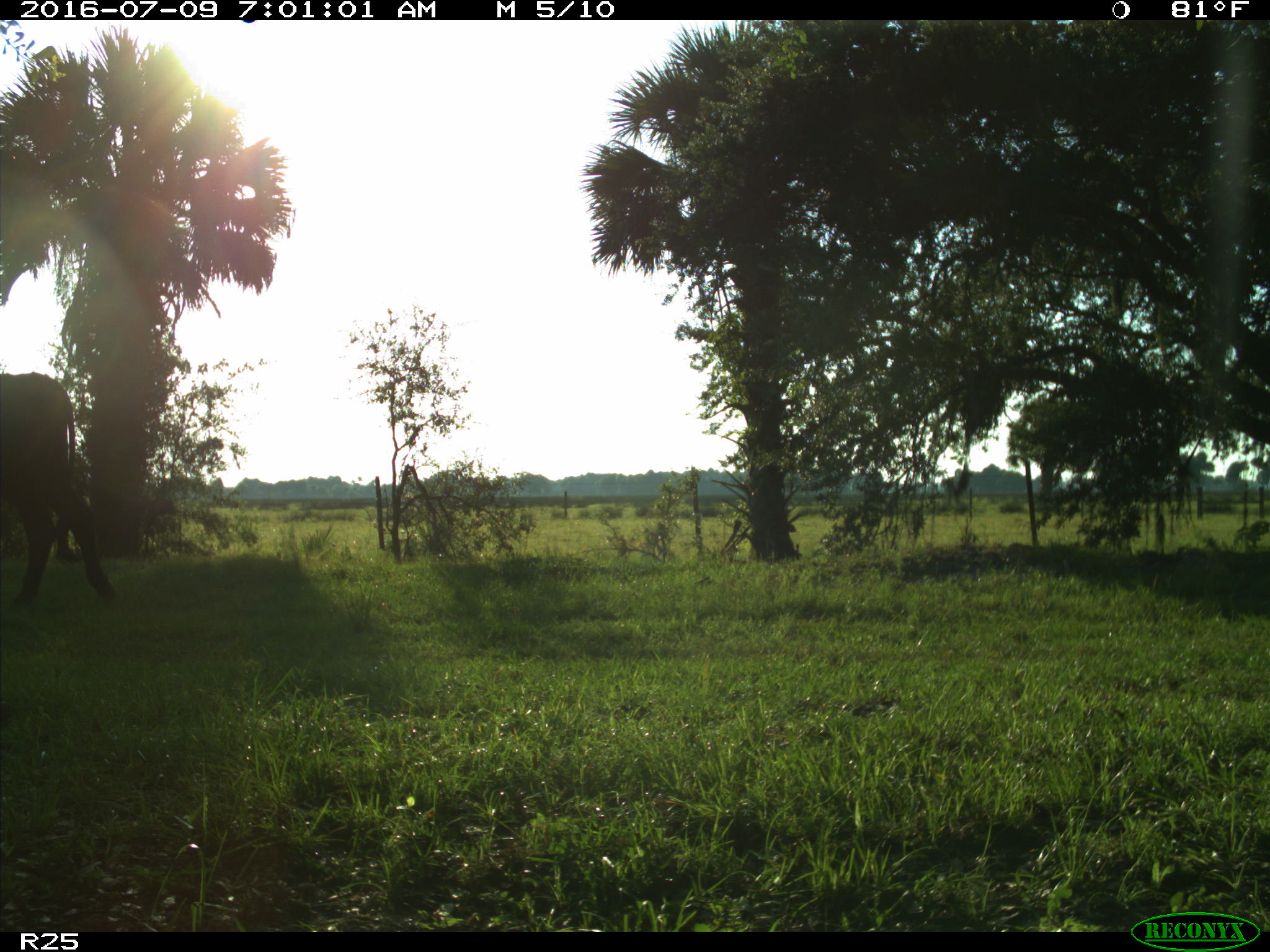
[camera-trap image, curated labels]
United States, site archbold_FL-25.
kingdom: Animalia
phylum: Chordata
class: Mammalia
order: Artiodactyla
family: Bovidae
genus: Bos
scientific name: Bos taurus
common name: domestic cow